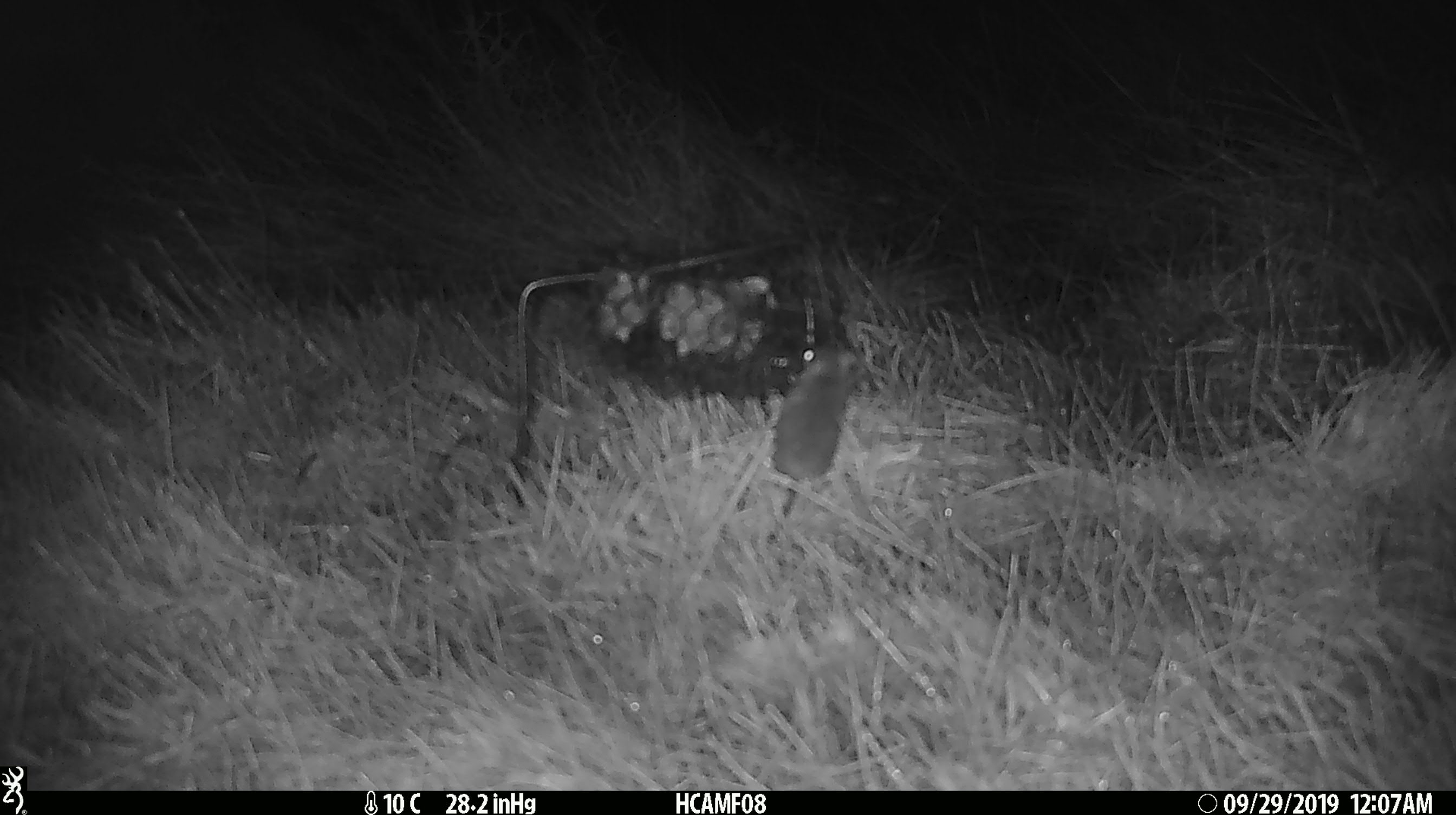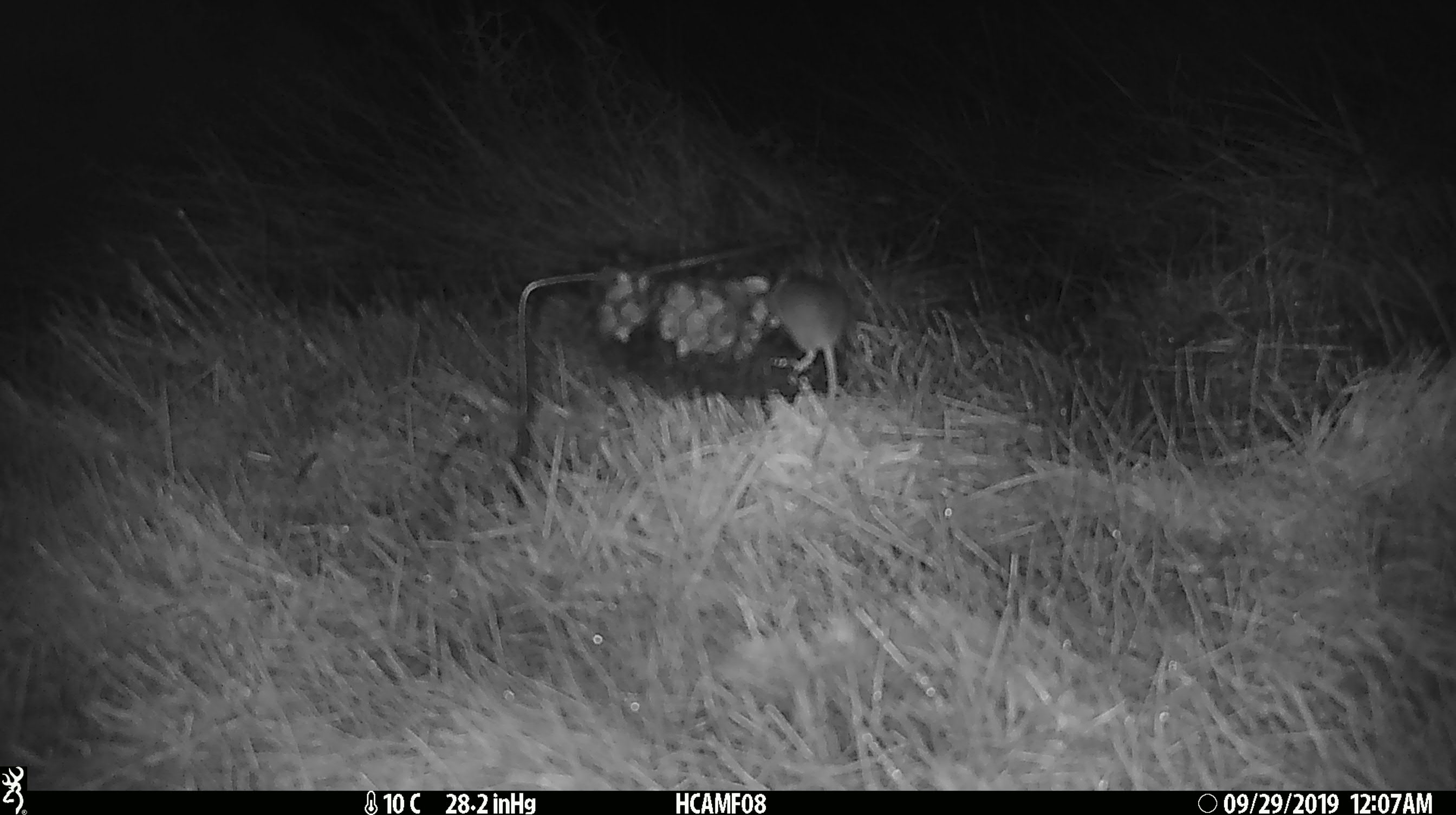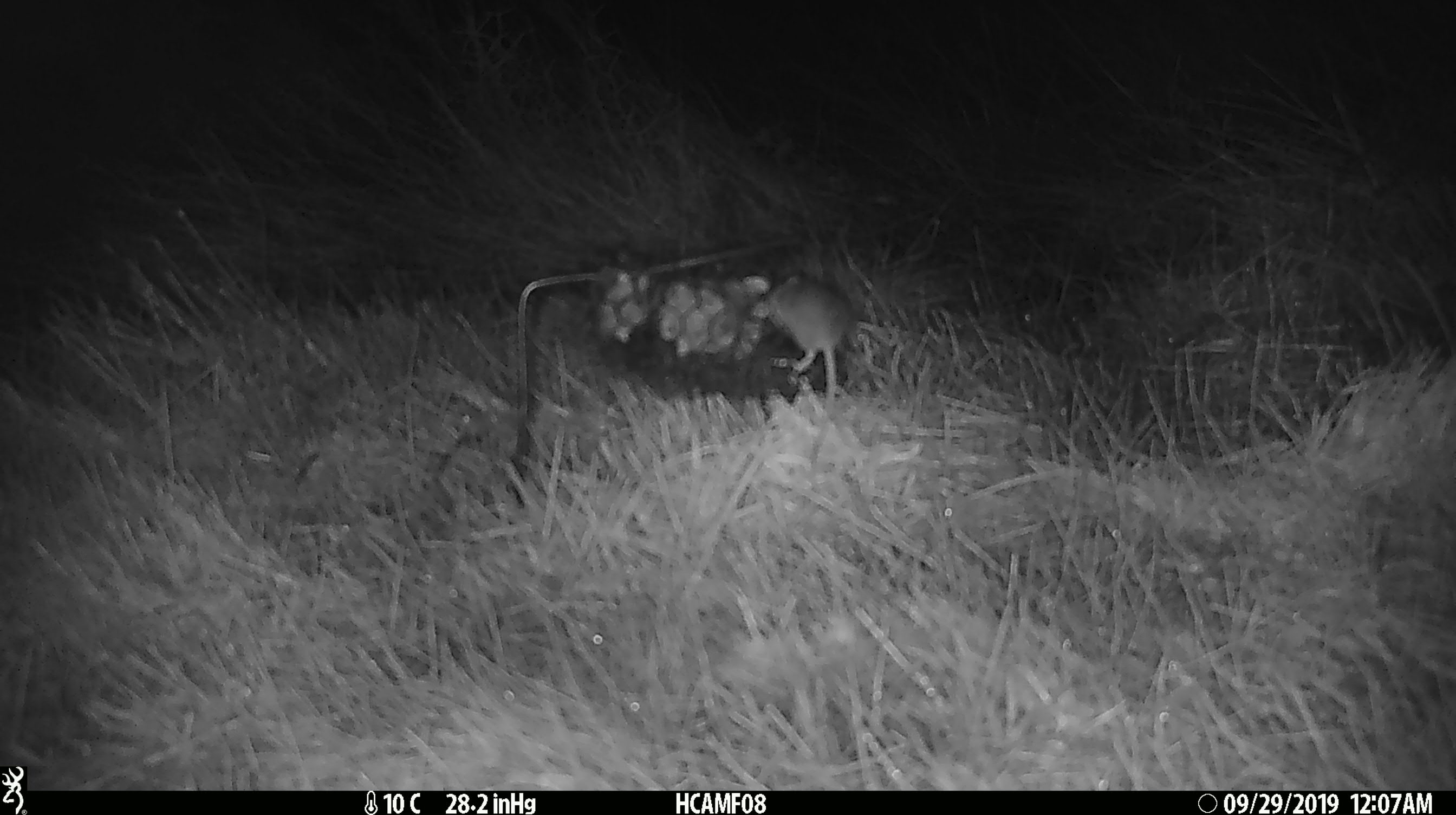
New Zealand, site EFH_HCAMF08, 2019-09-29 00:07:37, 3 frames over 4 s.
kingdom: Animalia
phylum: Chordata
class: Mammalia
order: Rodentia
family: Muridae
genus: Mus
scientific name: Mus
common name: mouse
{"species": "mouse (Mus)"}